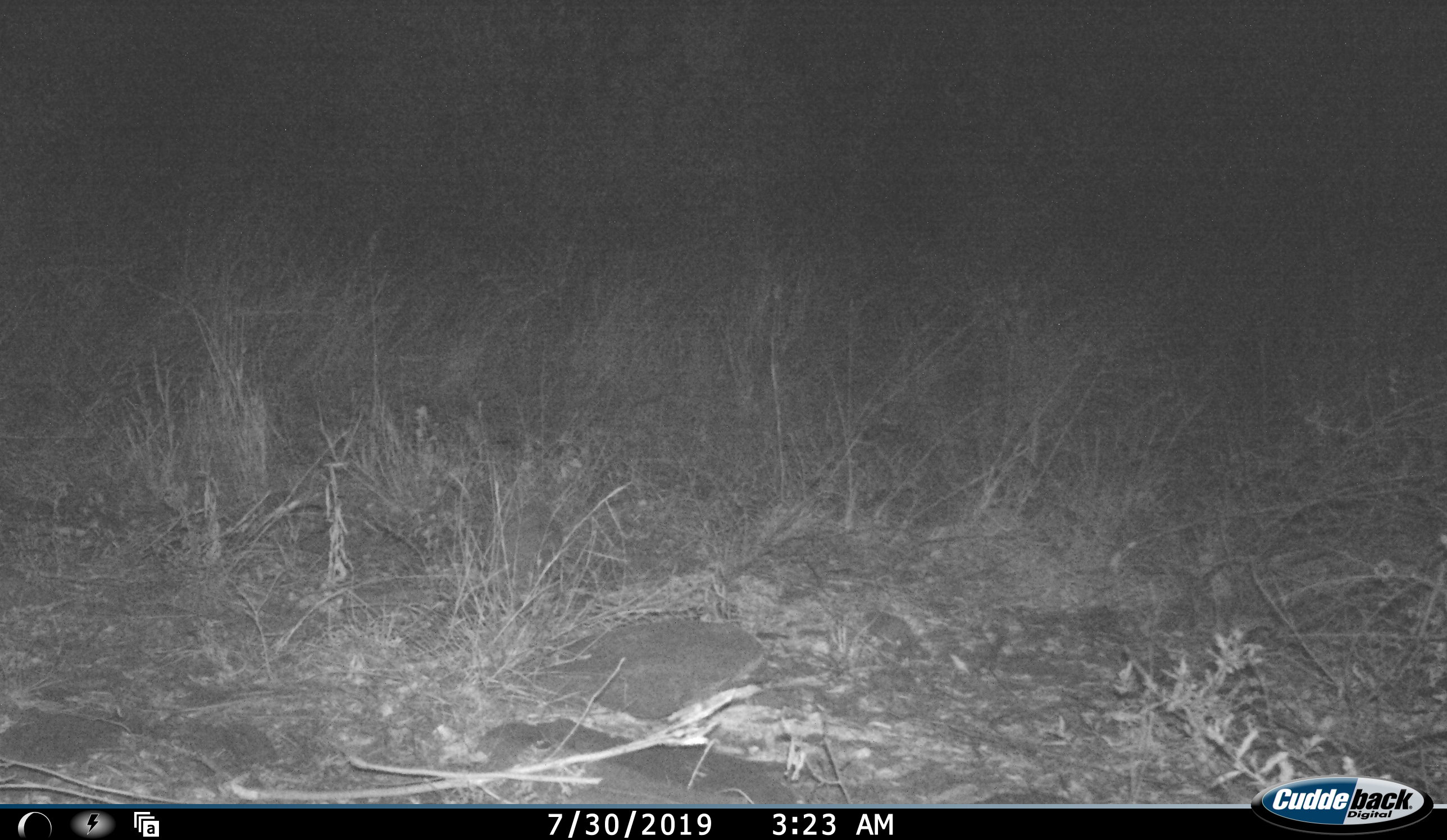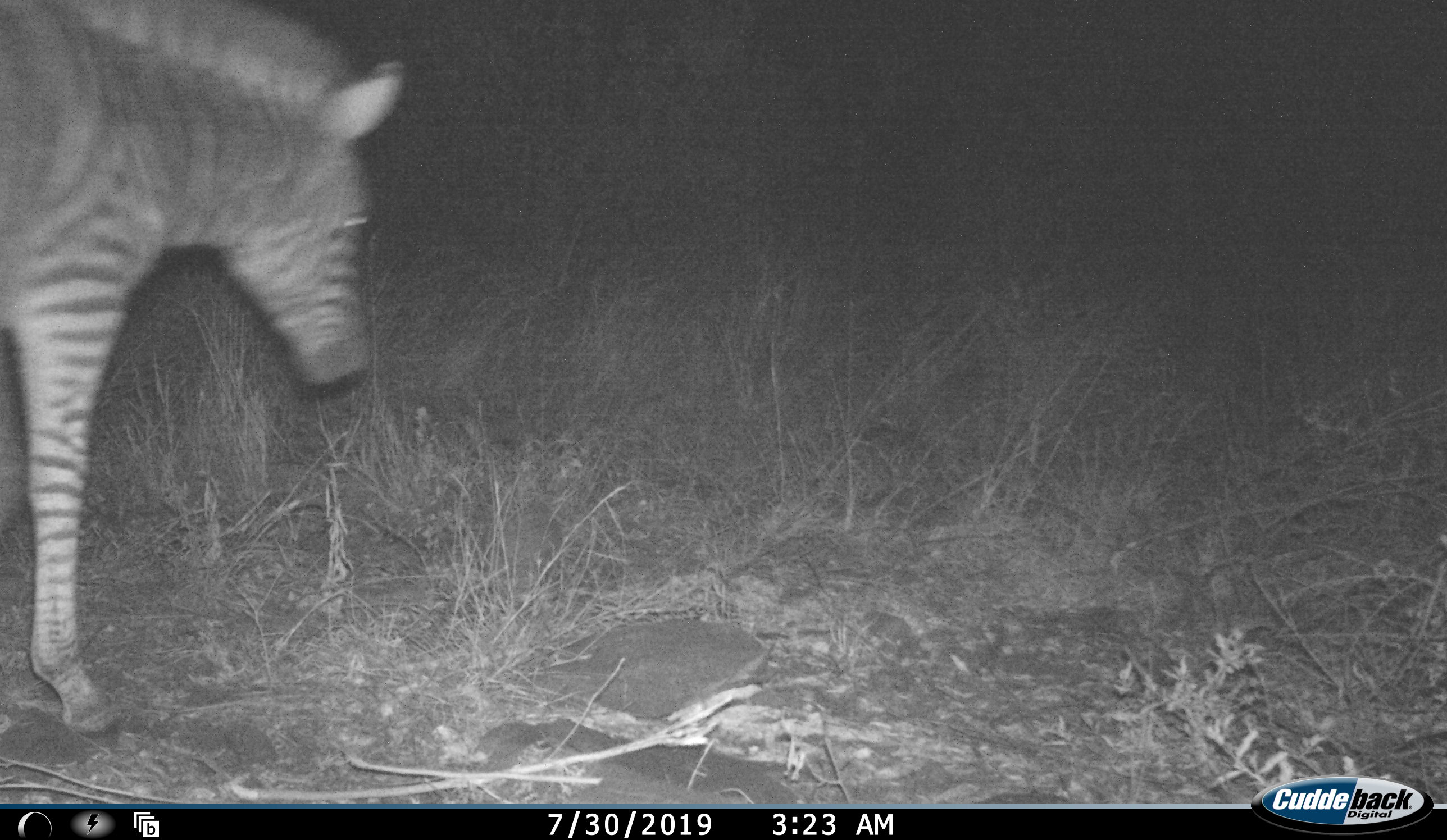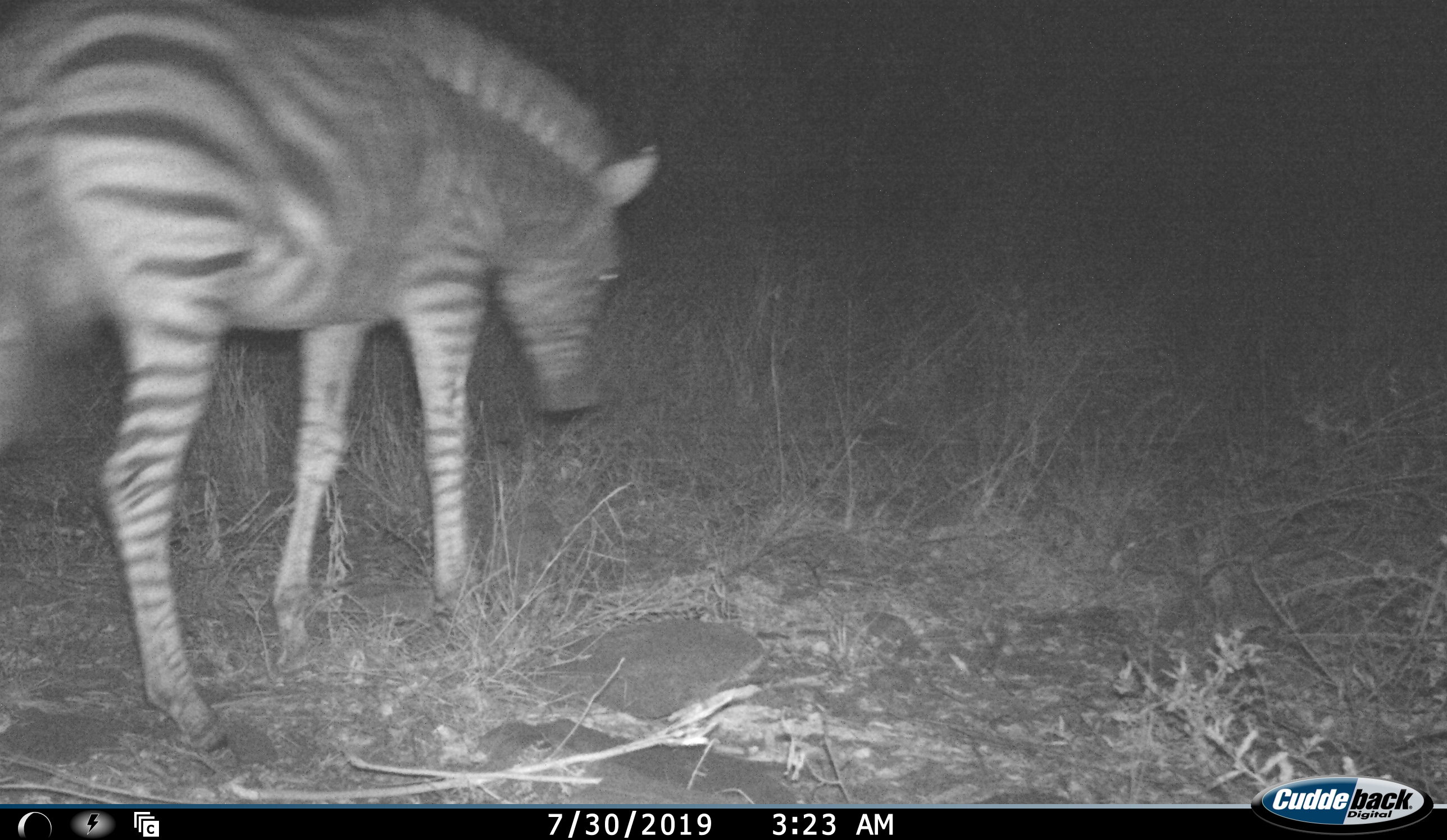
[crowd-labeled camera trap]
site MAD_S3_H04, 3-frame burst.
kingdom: Animalia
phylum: Chordata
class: Mammalia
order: Perissodactyla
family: Equidae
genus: Equus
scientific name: Equus quagga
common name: plains zebra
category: zebraplains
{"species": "zebraplains (plains zebra) (Equus quagga)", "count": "1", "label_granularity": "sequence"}